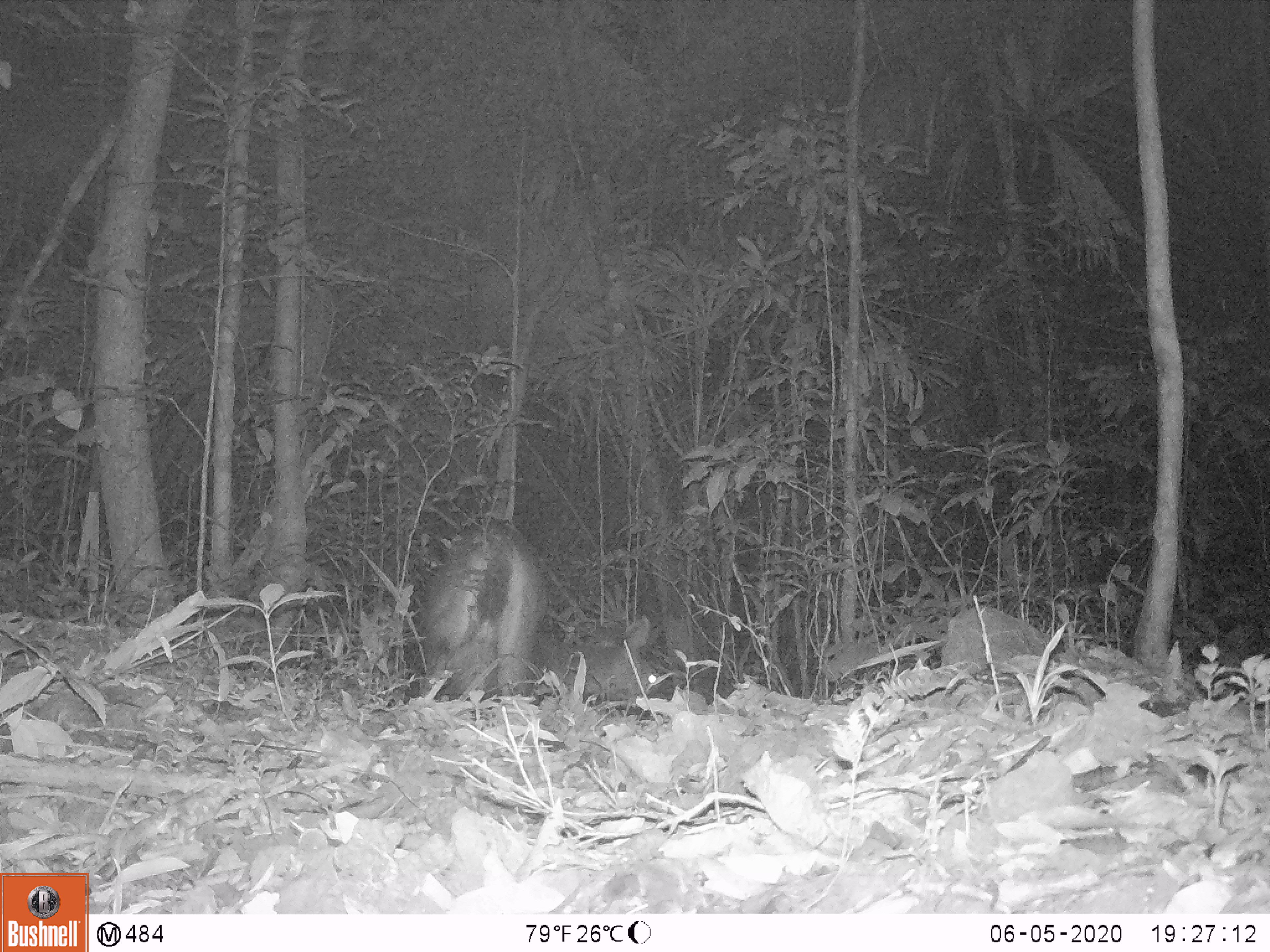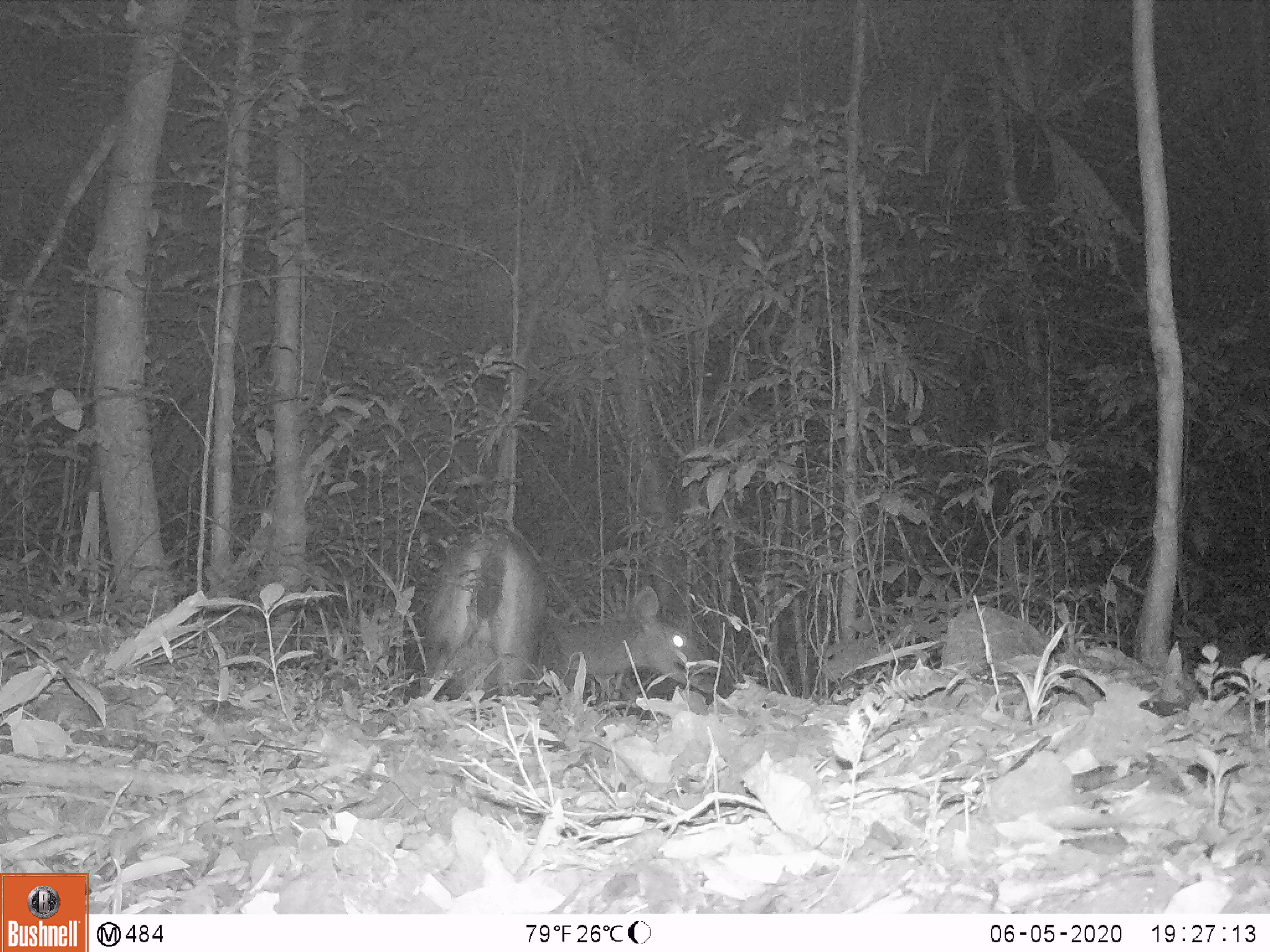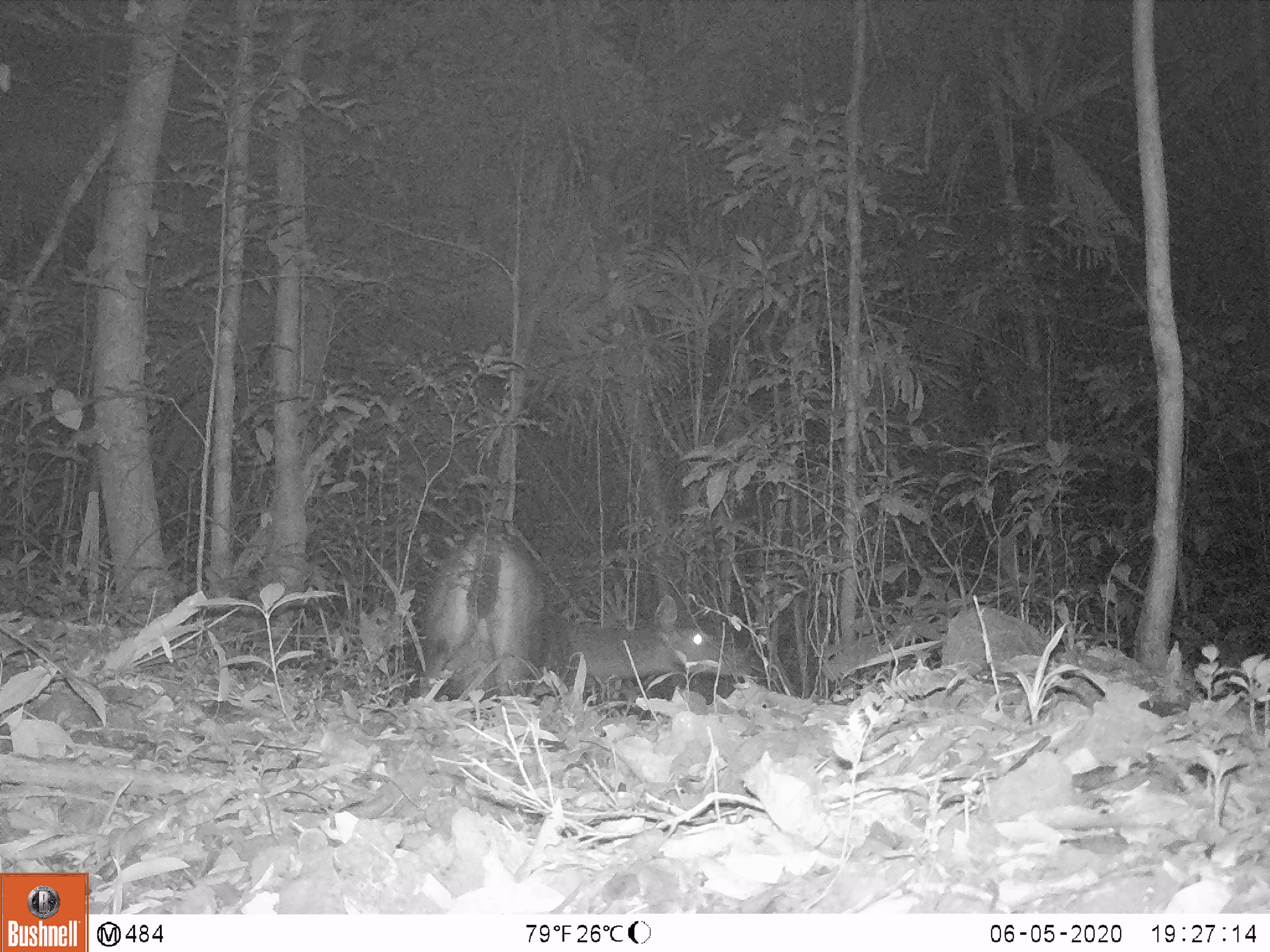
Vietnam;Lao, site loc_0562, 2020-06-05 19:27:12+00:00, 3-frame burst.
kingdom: Animalia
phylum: Chordata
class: Mammalia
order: Artiodactyla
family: Cervidae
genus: Rusa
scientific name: Rusa unicolor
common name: sambar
Sambar (Rusa unicolor). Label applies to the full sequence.